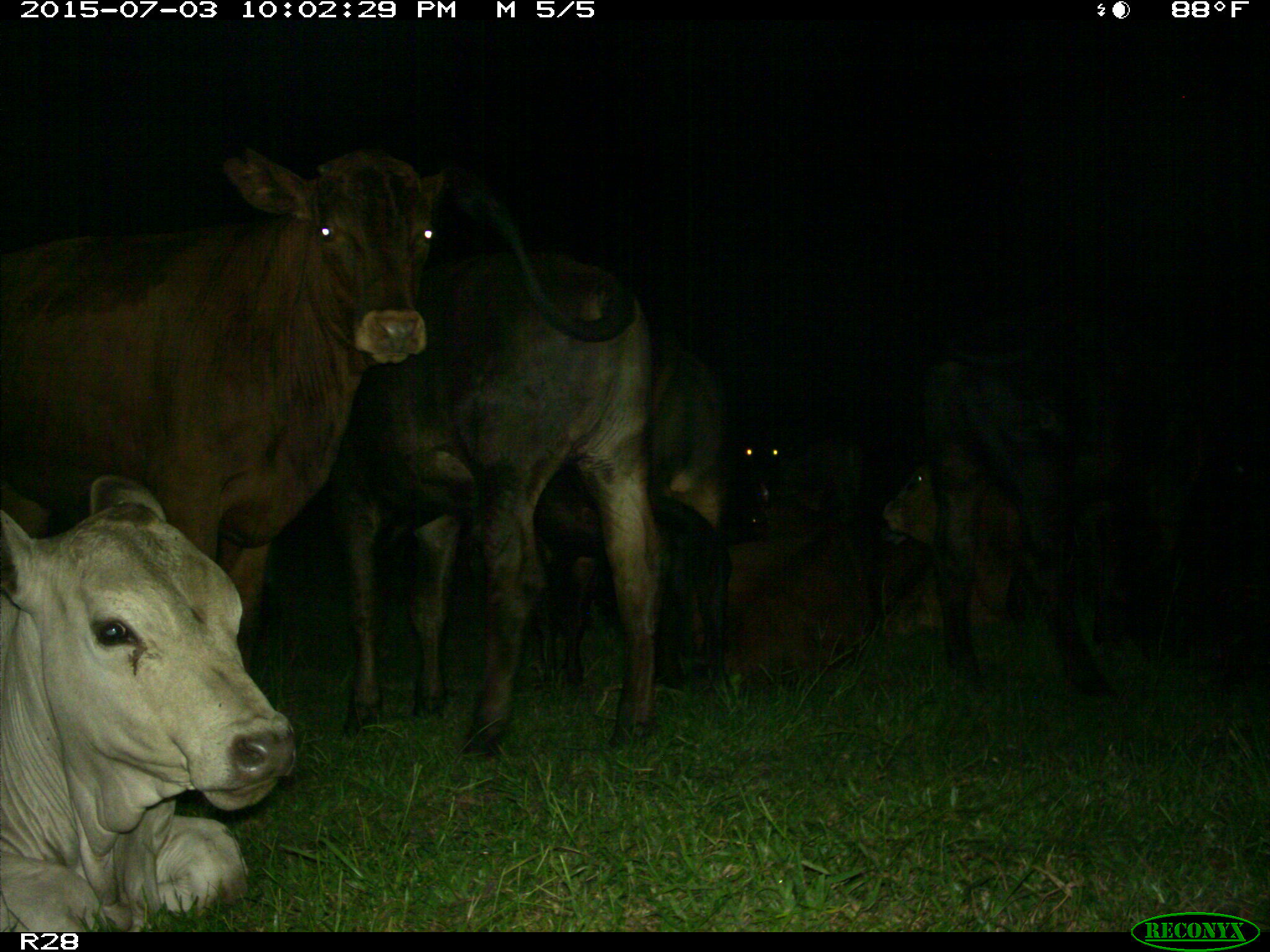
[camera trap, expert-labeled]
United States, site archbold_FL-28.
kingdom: Animalia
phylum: Chordata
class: Mammalia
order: Artiodactyla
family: Bovidae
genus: Bos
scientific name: Bos taurus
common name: domestic cow